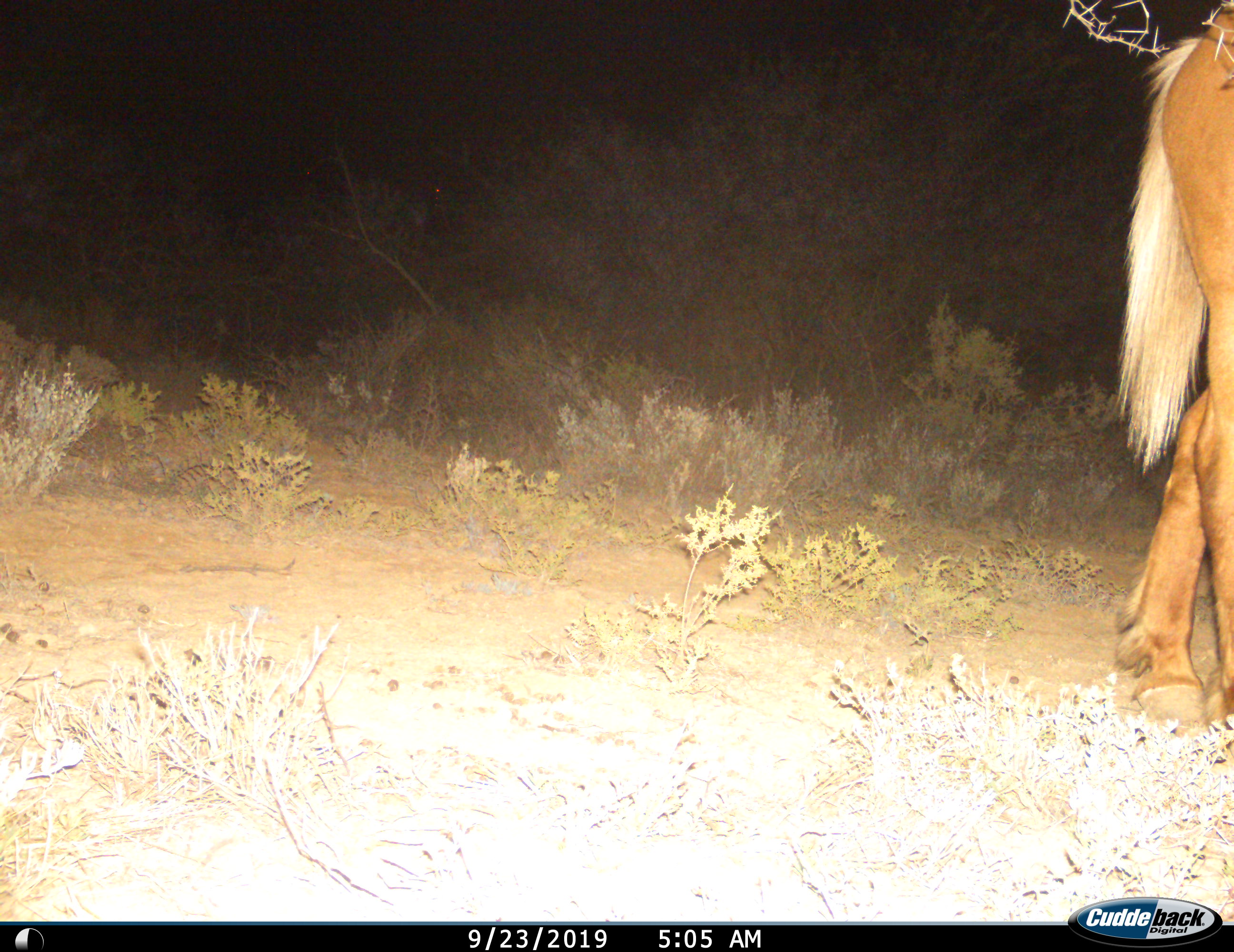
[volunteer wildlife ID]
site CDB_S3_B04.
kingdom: Animalia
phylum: Chordata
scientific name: Vertebrata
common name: domestic animal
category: domesticanimal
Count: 1.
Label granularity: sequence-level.